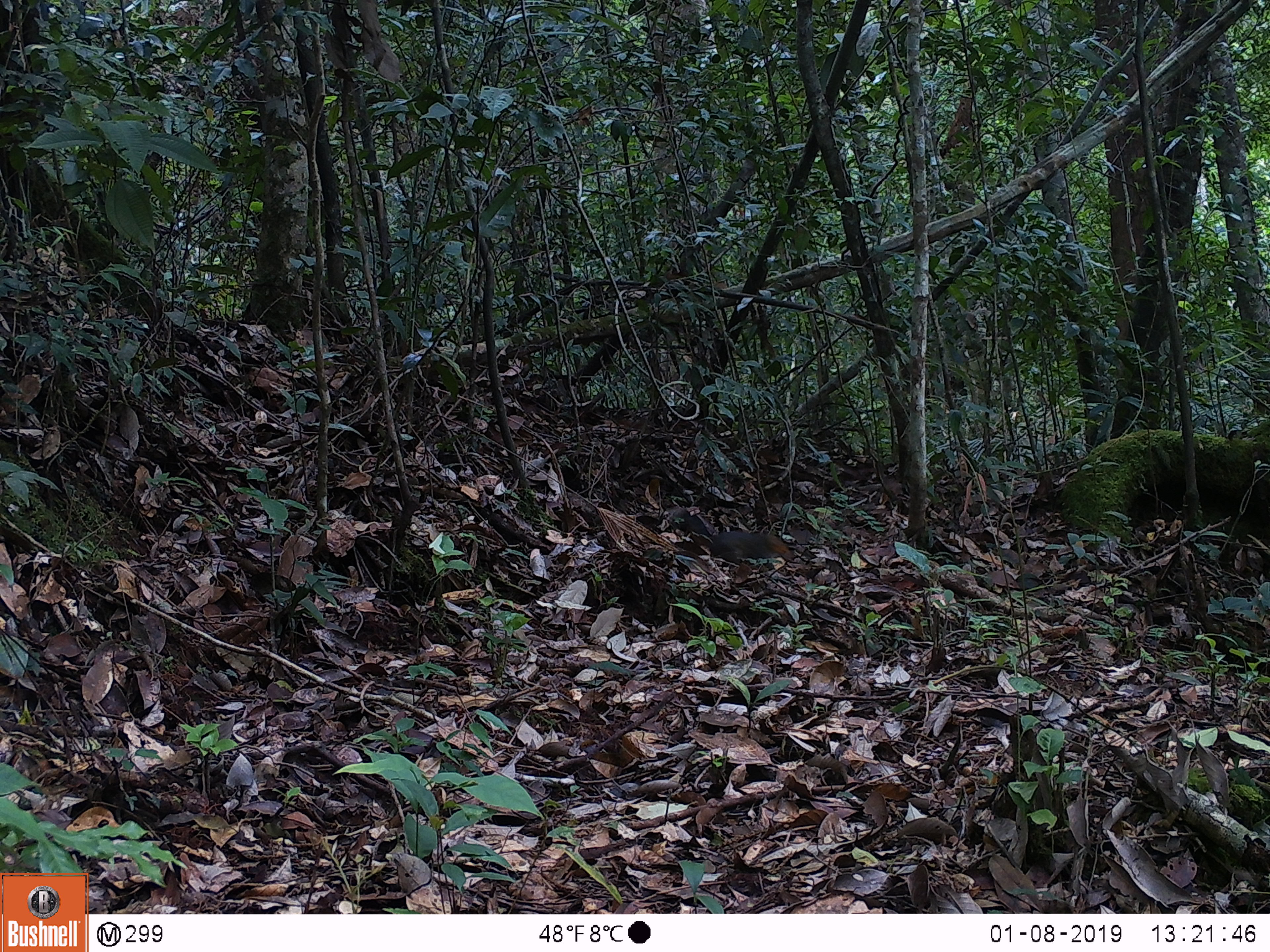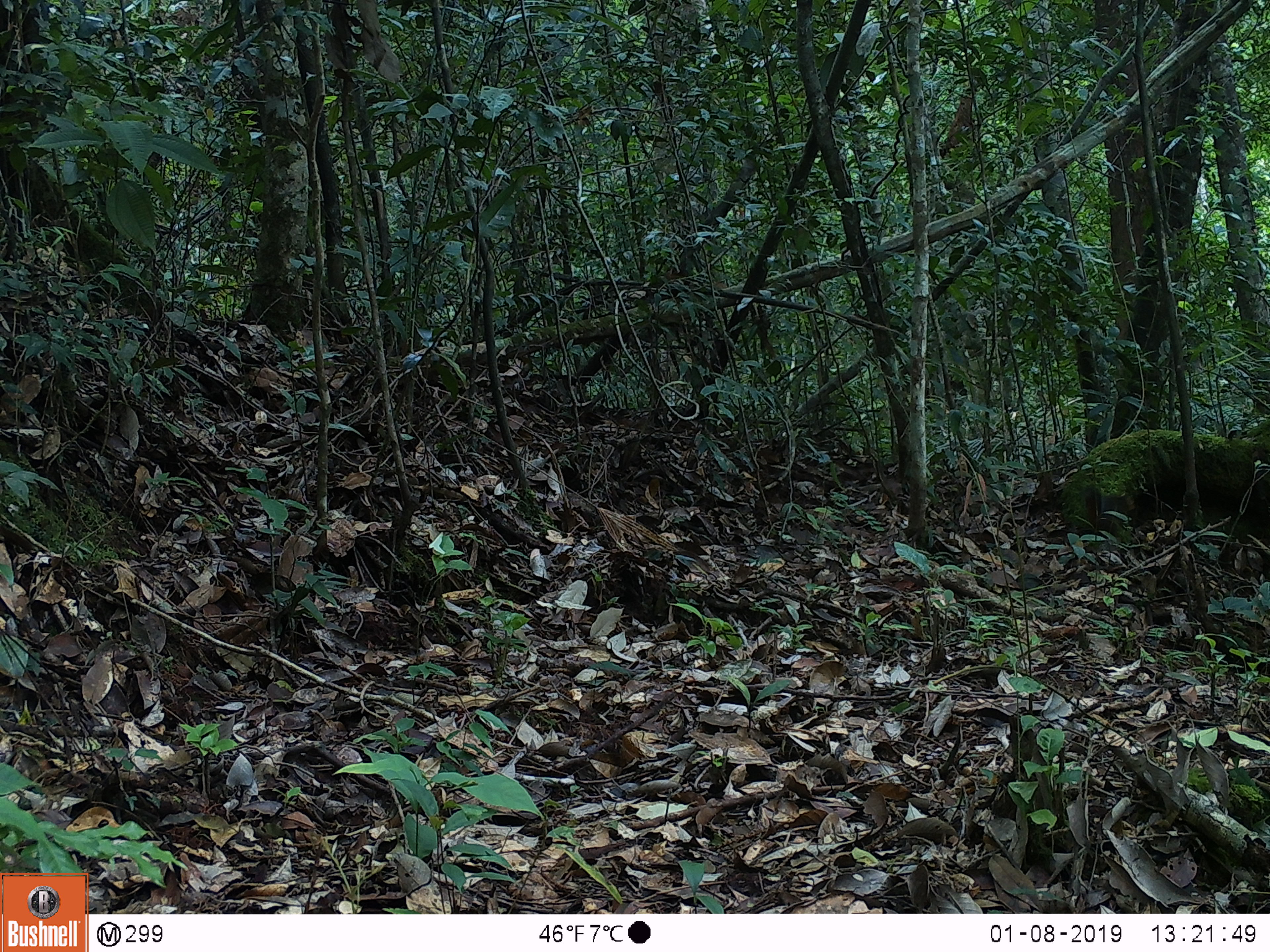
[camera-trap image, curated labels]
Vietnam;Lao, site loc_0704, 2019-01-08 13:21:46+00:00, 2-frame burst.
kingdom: Animalia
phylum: Chordata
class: Mammalia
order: Rodentia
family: Sciuridae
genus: Dremomys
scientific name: Dremomys rufigenis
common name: red-cheeked squirrel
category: red cheeked squirrel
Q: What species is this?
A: Red cheeked squirrel (red-cheeked squirrel) (Dremomys rufigenis).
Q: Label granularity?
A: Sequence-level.